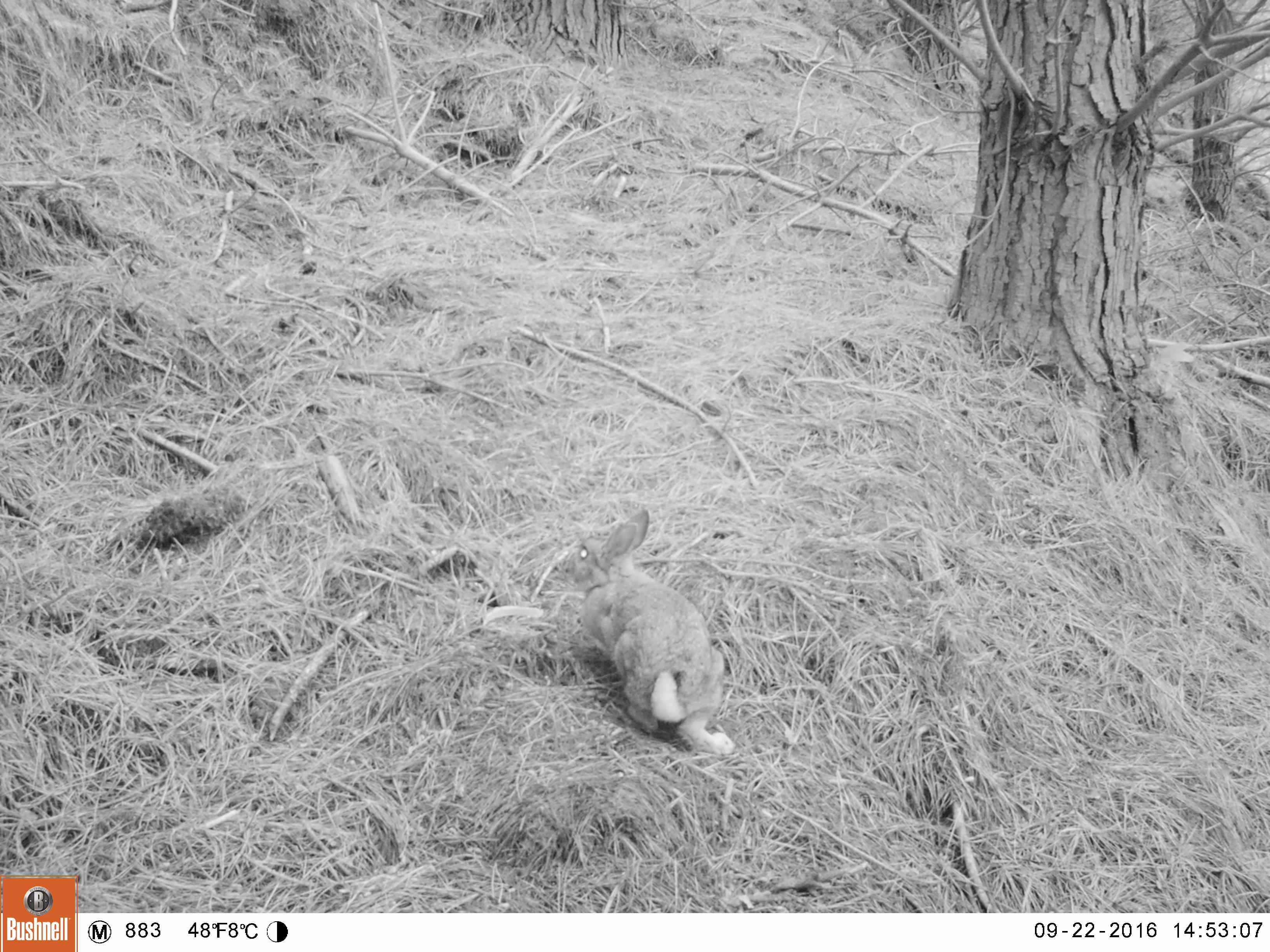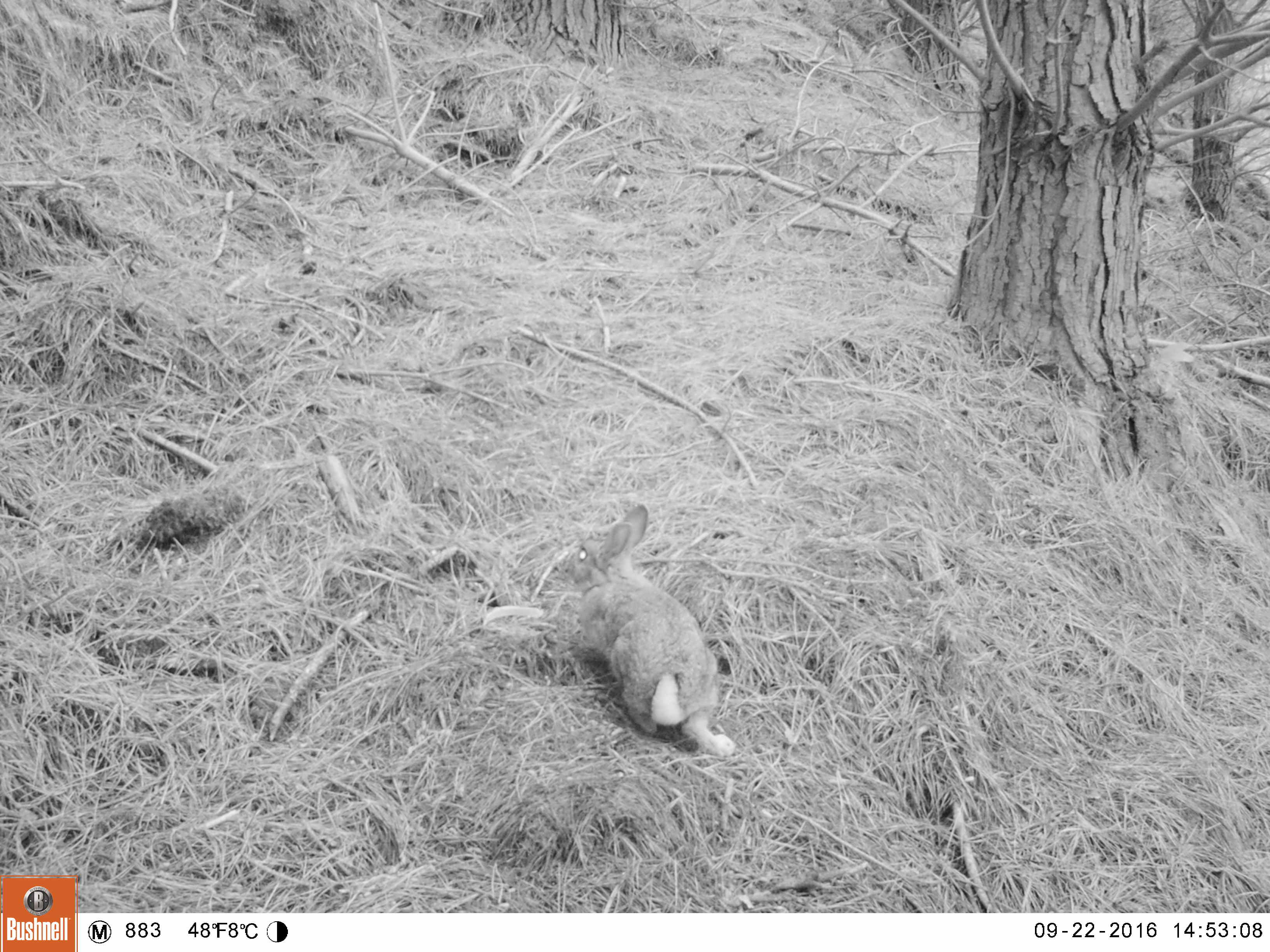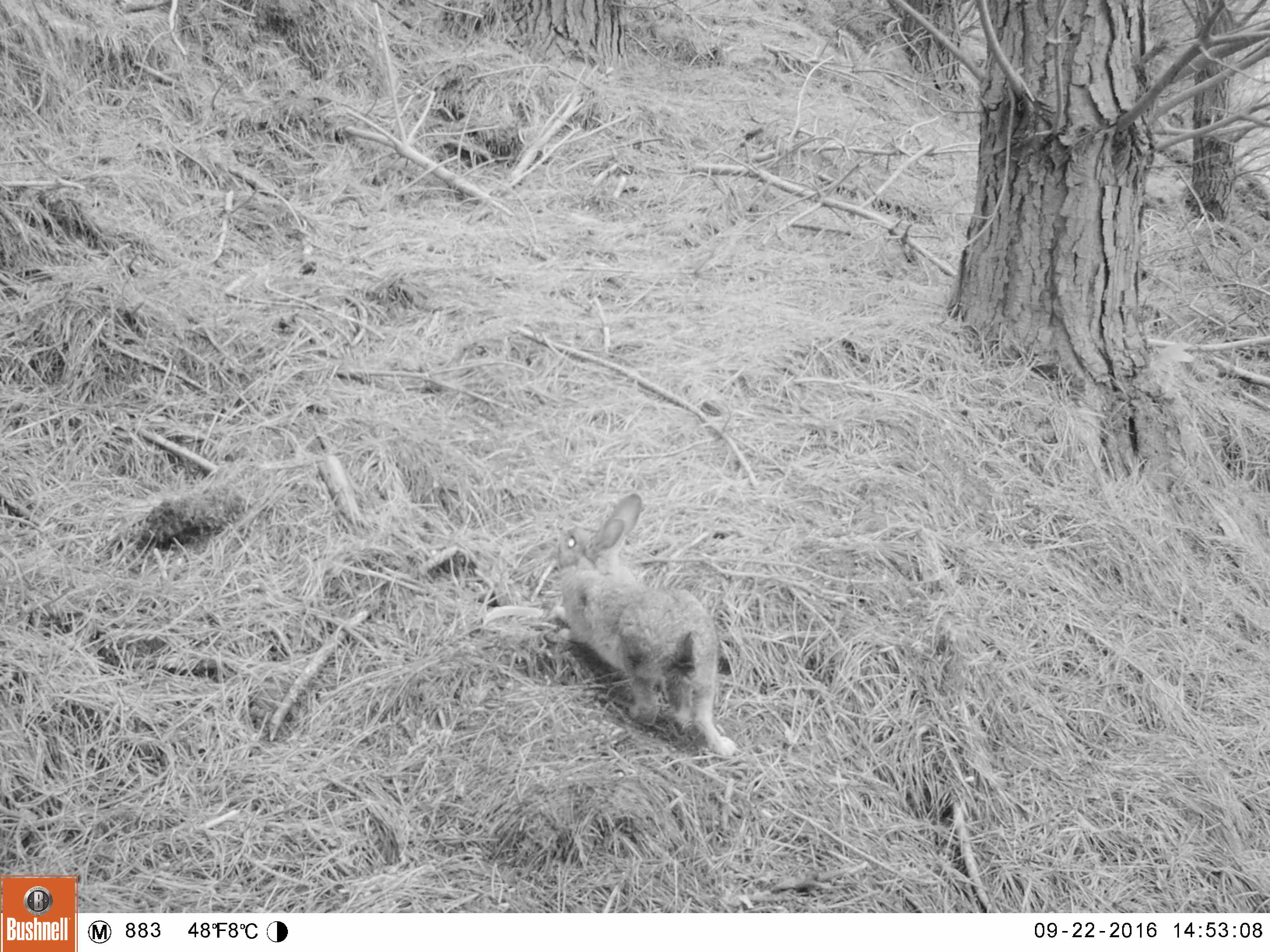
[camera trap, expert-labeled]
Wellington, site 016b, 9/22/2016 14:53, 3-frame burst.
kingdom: Animalia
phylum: Chordata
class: Mammalia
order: Lagomorpha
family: Leporidae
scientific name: Leporidae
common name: rabbit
Rabbit (Leporidae).